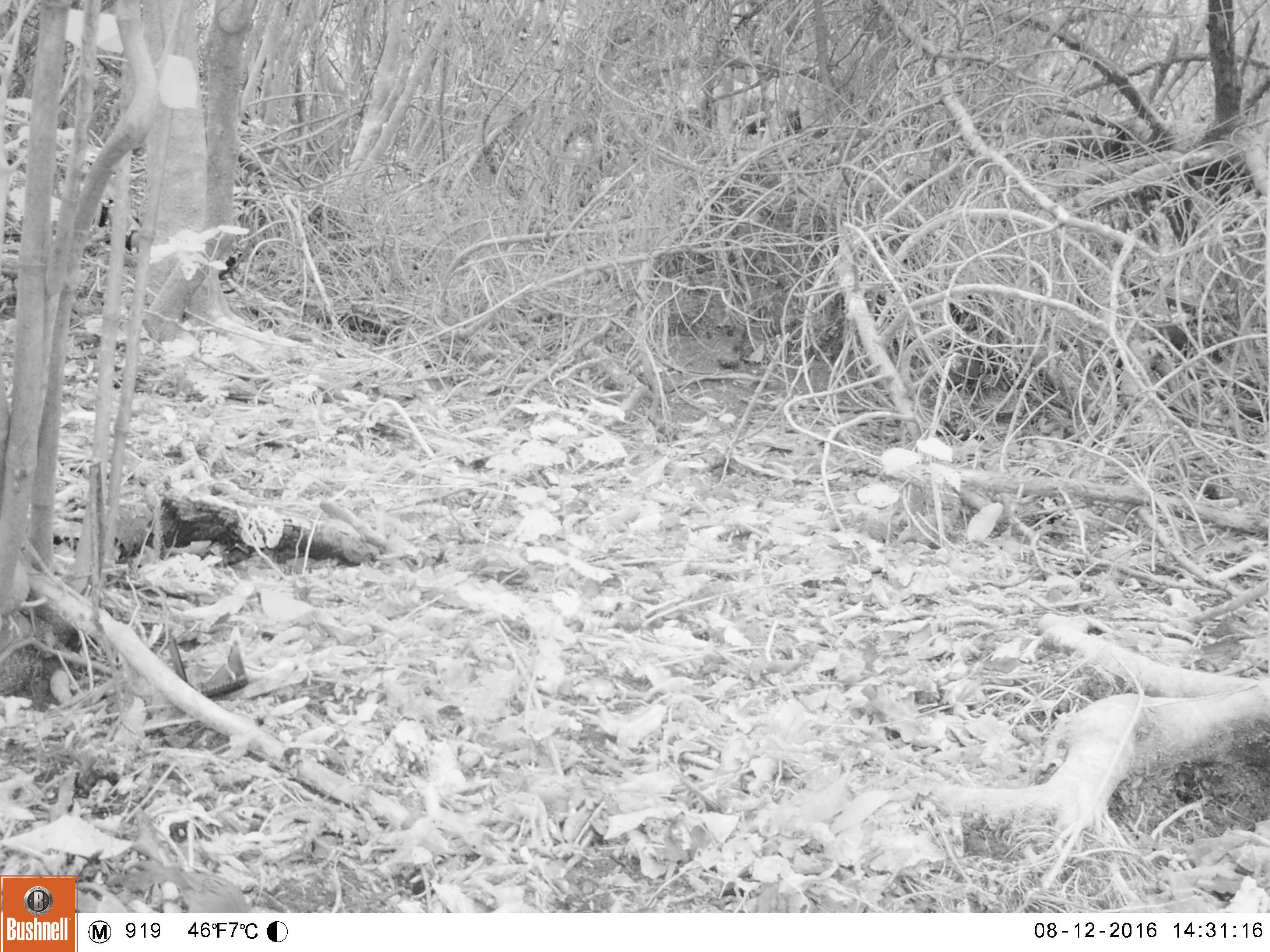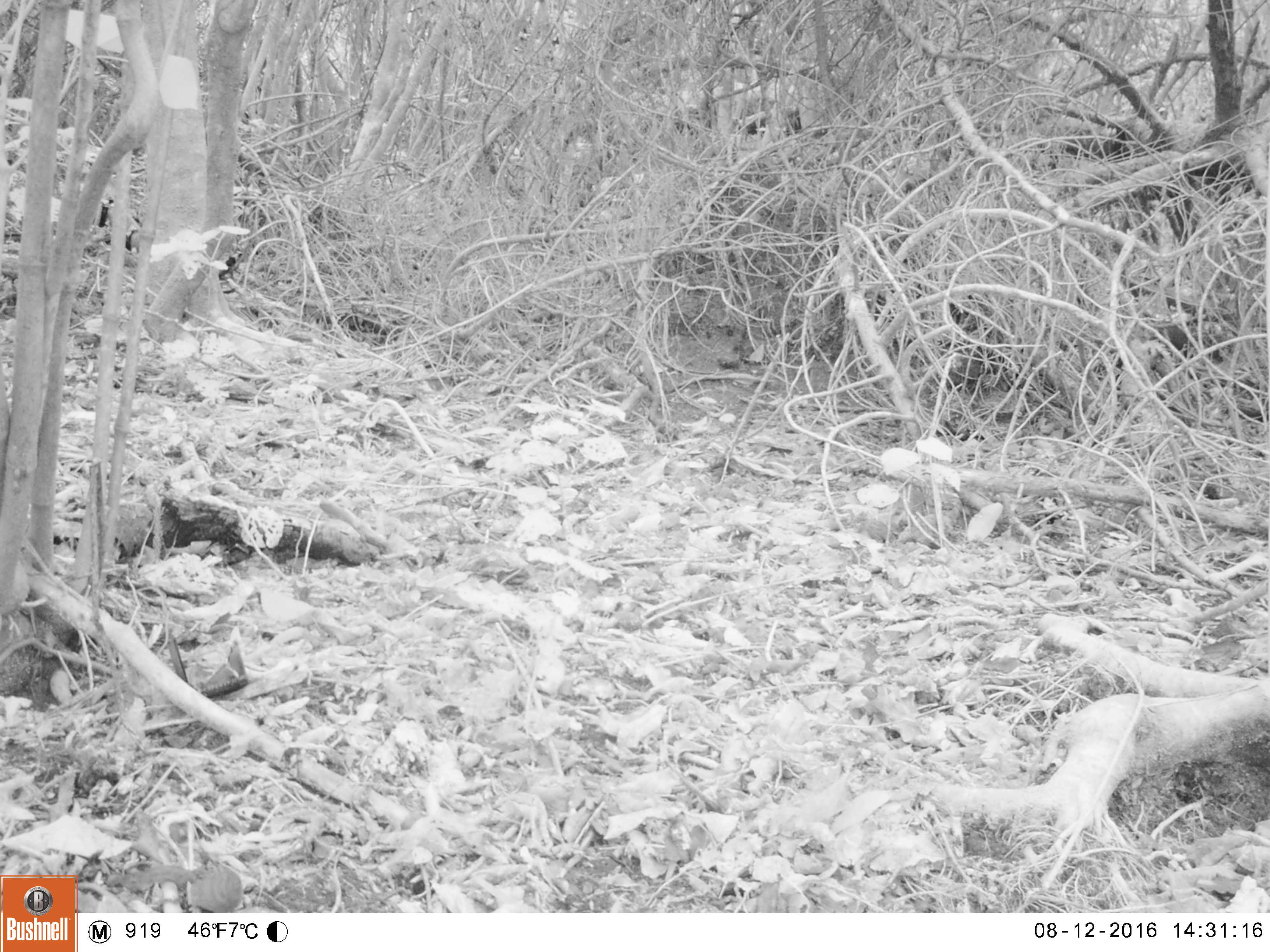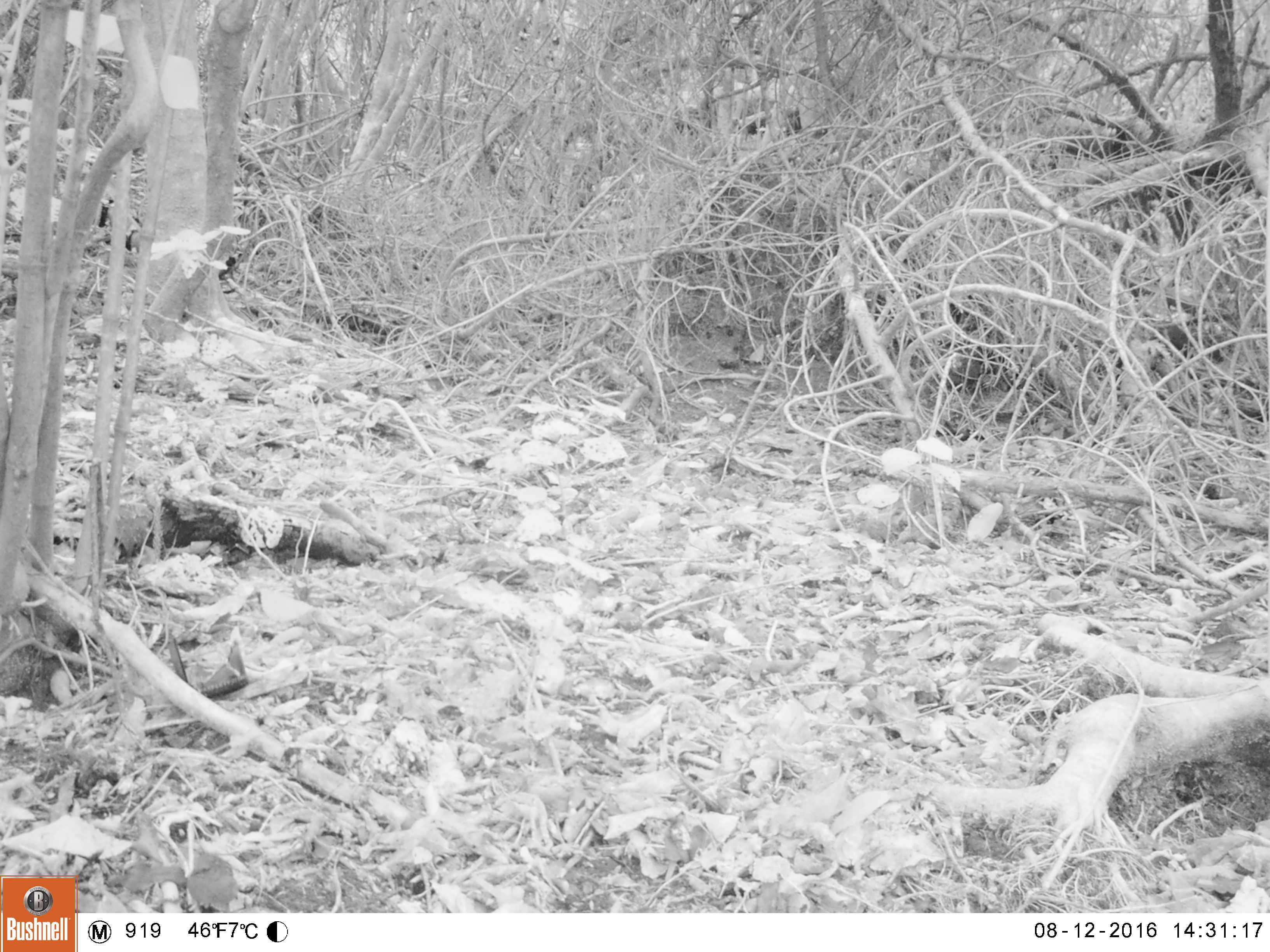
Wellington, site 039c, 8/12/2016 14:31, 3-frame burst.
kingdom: Animalia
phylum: Chordata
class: Aves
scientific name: Aves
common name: bird